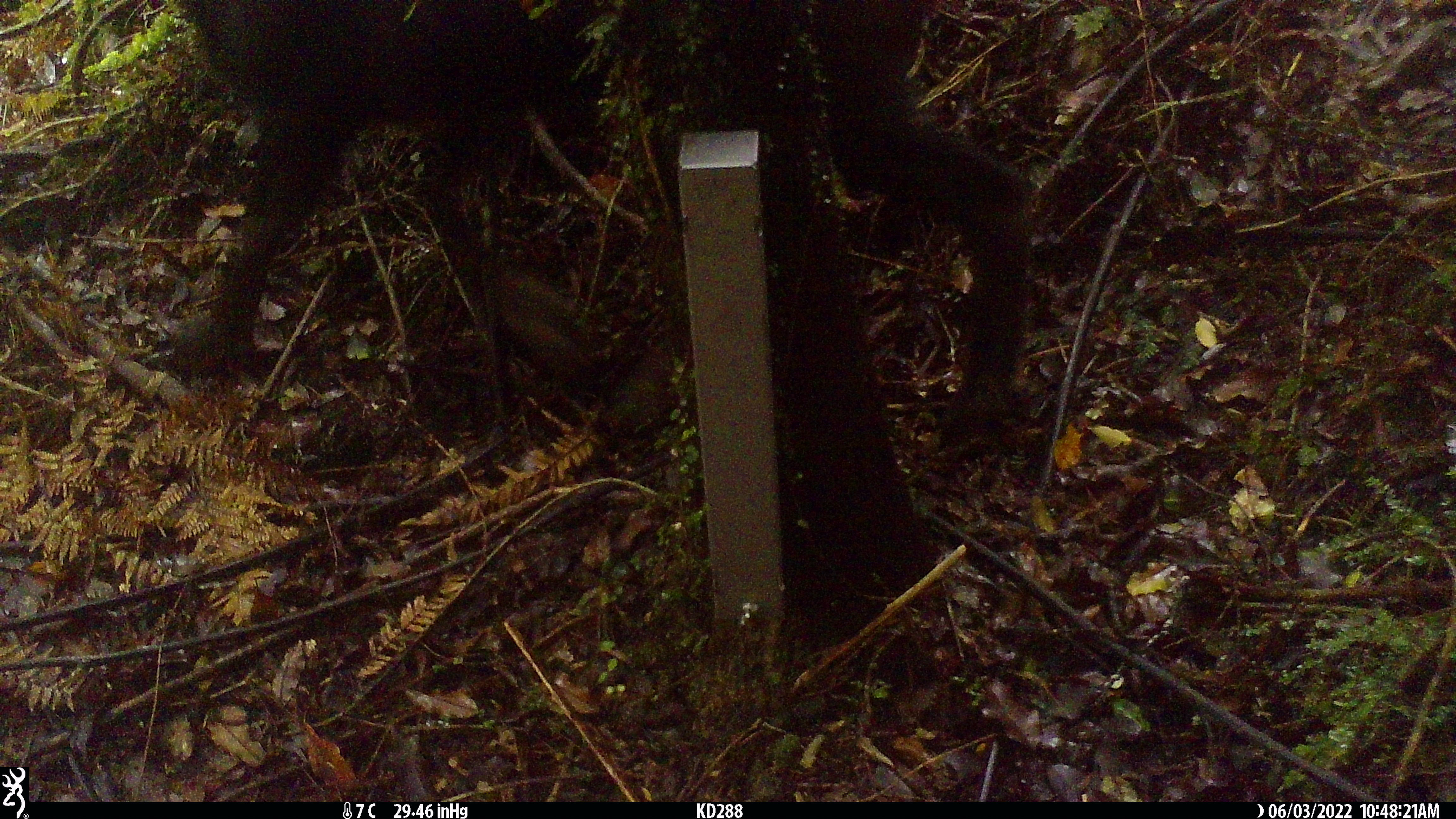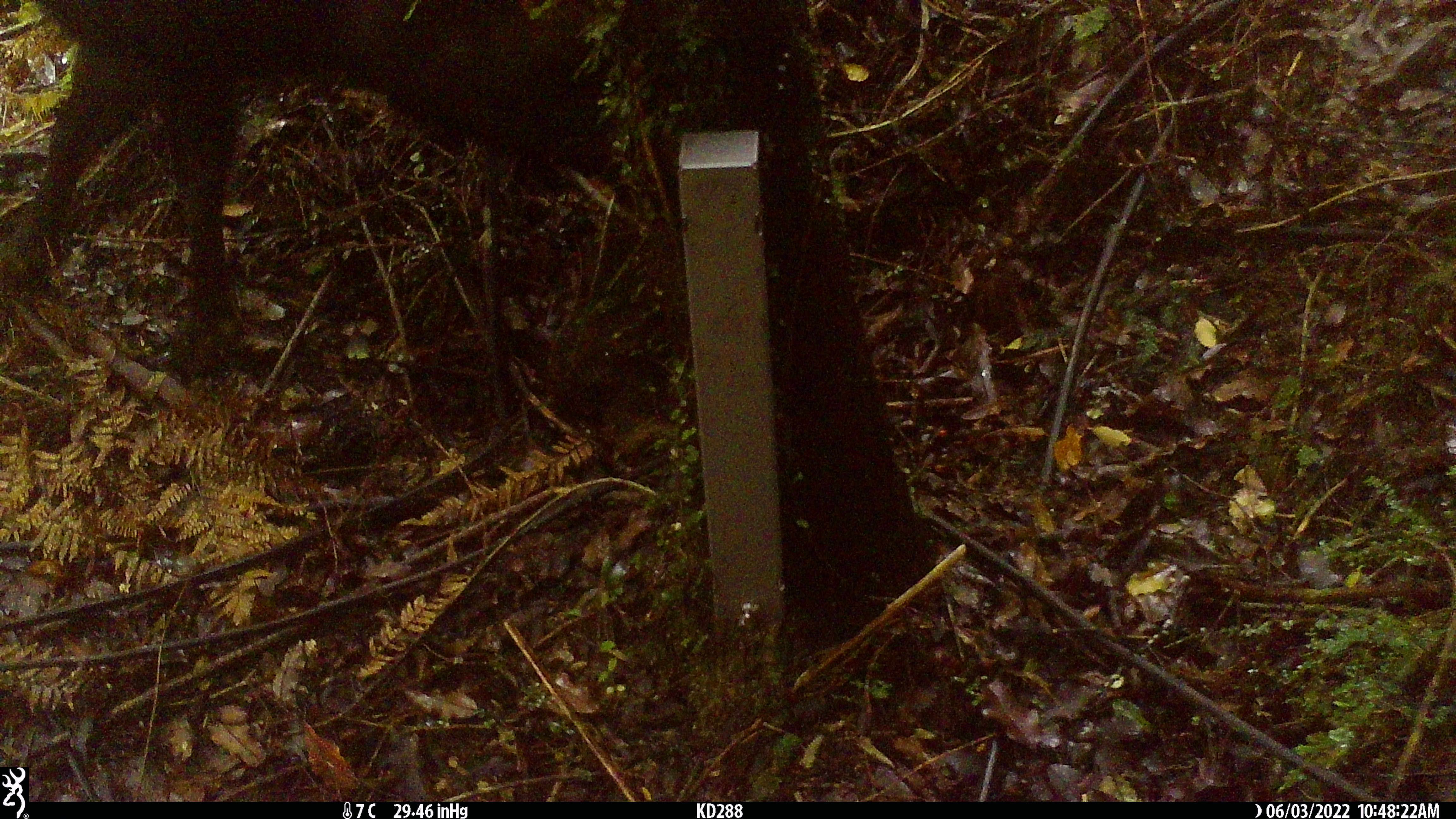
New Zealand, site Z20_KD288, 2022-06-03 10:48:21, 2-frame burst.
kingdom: Animalia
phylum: Chordata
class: Mammalia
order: Artiodactyla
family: Bovidae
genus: Rupicapra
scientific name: Rupicapra rupicapra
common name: alpine chamois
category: chamois